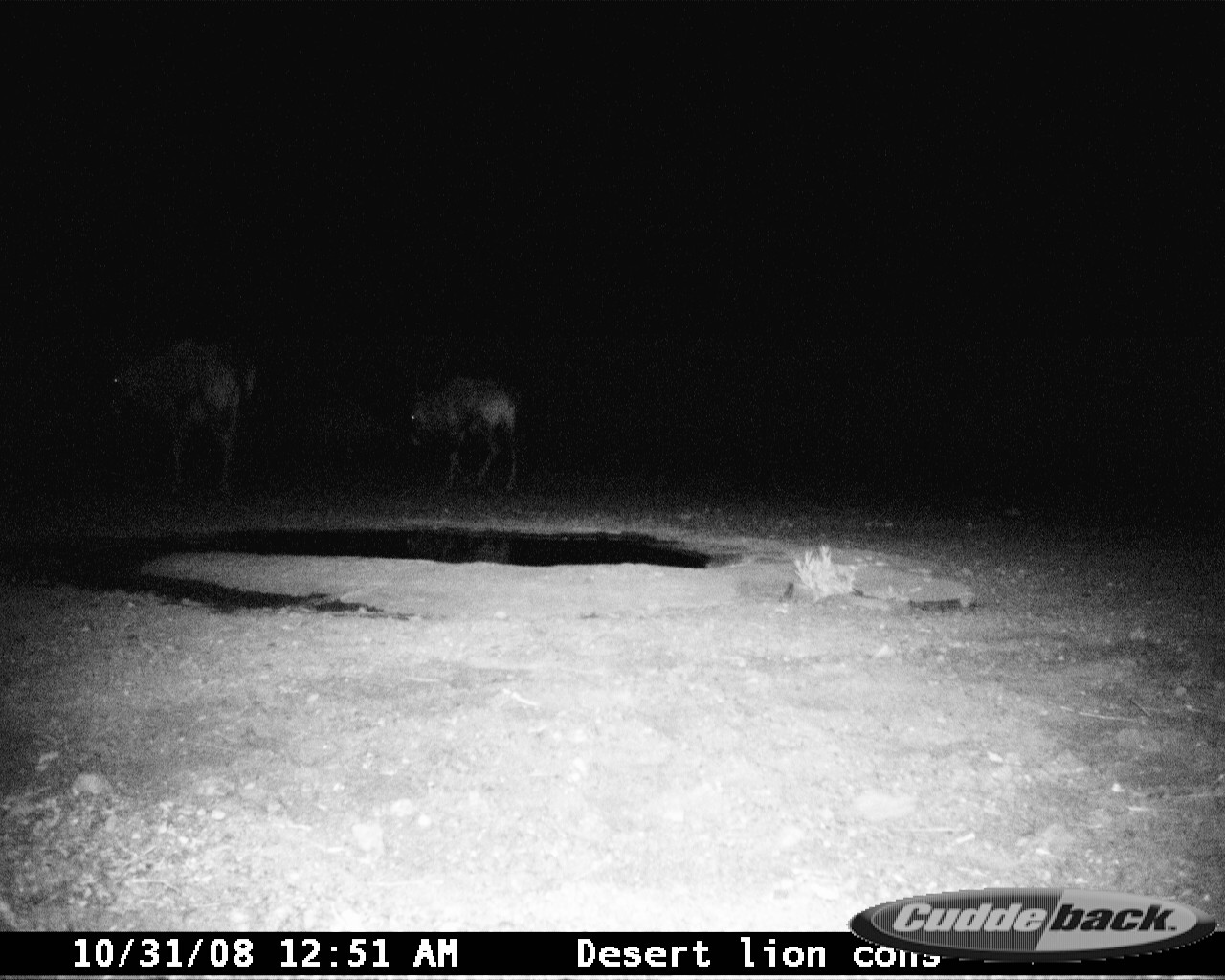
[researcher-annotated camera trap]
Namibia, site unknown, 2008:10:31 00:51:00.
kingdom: Animalia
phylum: Chordata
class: Mammalia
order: Artiodactyla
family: Bovidae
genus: Oryx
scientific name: Oryx gazella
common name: gemsbok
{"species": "Oryx gazella (gemsbok)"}